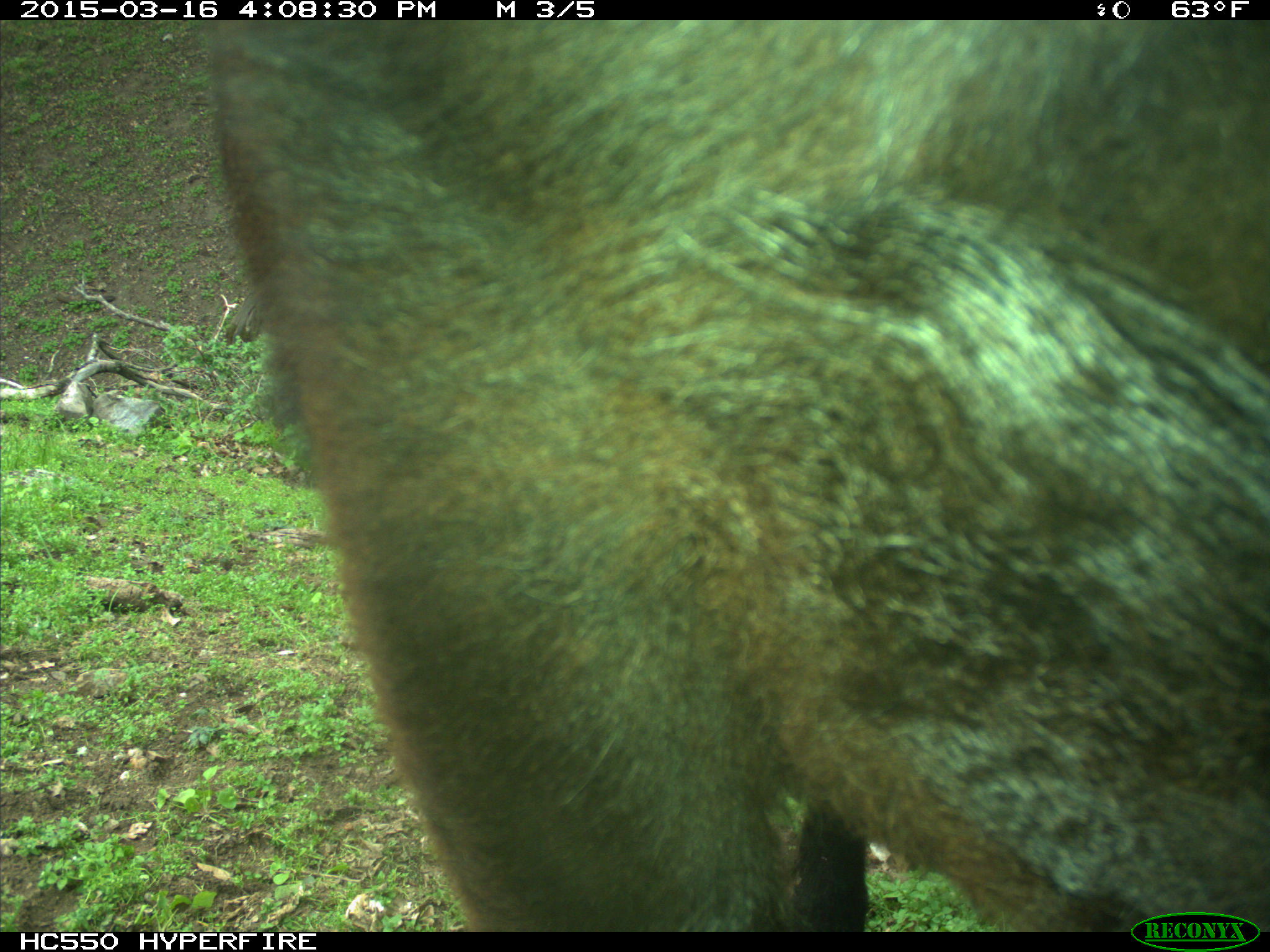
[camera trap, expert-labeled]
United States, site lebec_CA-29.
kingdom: Animalia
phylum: Chordata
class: Mammalia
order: Artiodactyla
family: Bovidae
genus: Bos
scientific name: Bos taurus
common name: domestic cow